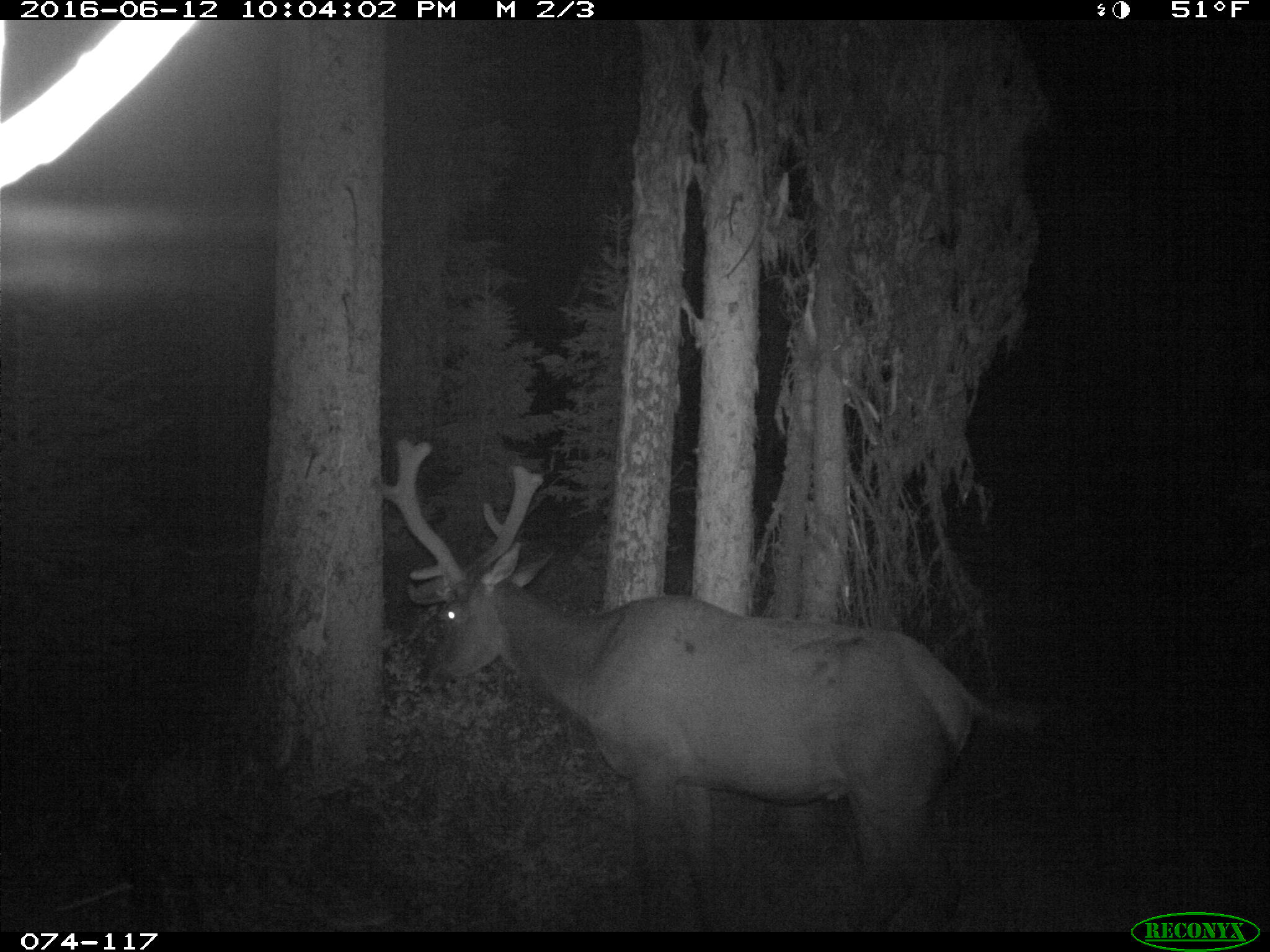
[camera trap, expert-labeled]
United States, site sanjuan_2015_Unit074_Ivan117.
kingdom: Animalia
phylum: Chordata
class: Mammalia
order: Artiodactyla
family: Cervidae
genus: Cervus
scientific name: Cervus elaphus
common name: red deer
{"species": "Cervus elaphus (red deer)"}